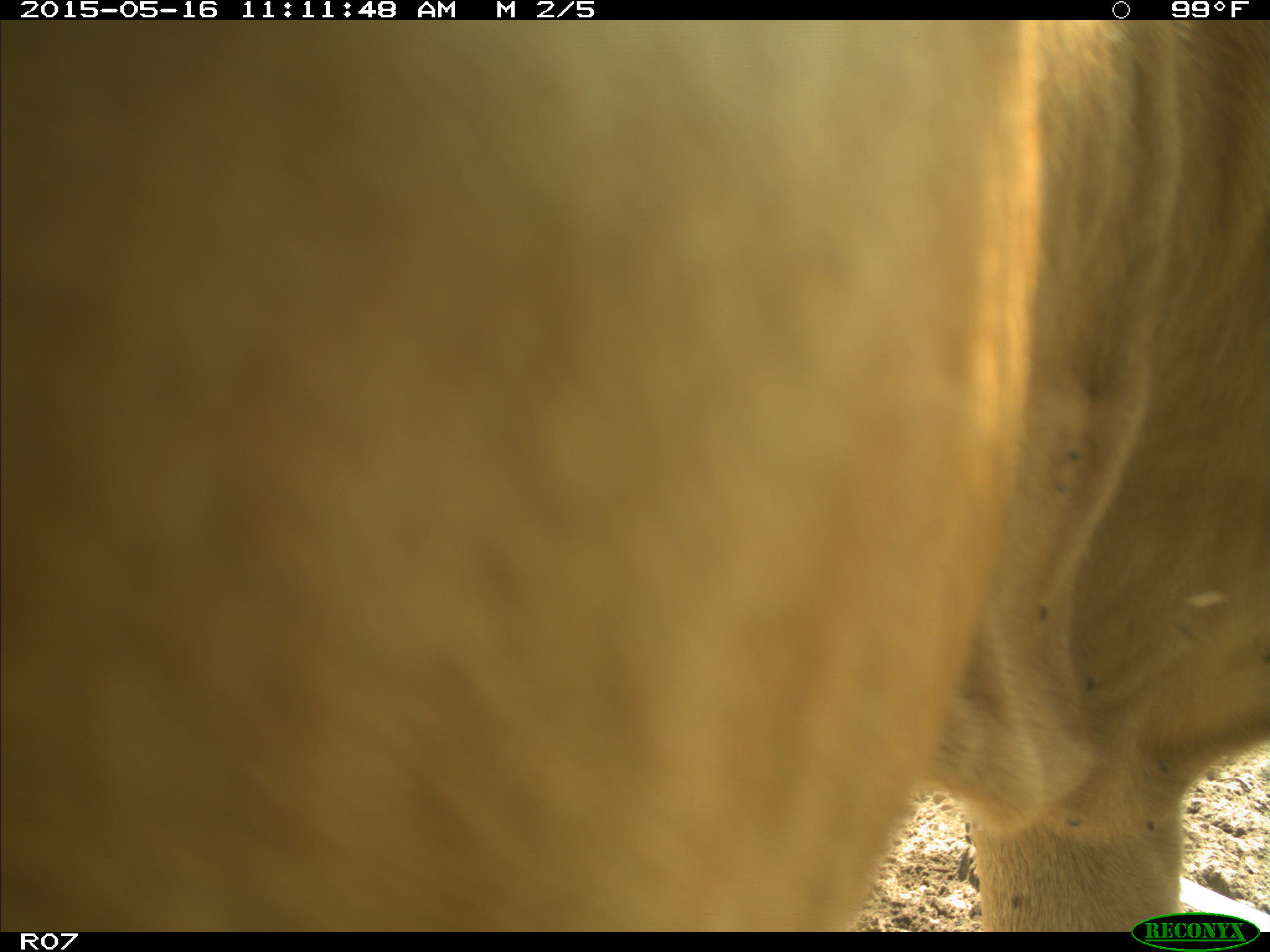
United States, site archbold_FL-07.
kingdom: Animalia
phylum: Chordata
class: Mammalia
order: Artiodactyla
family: Bovidae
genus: Bos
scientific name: Bos taurus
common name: domestic cow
Bos taurus (domestic cow).